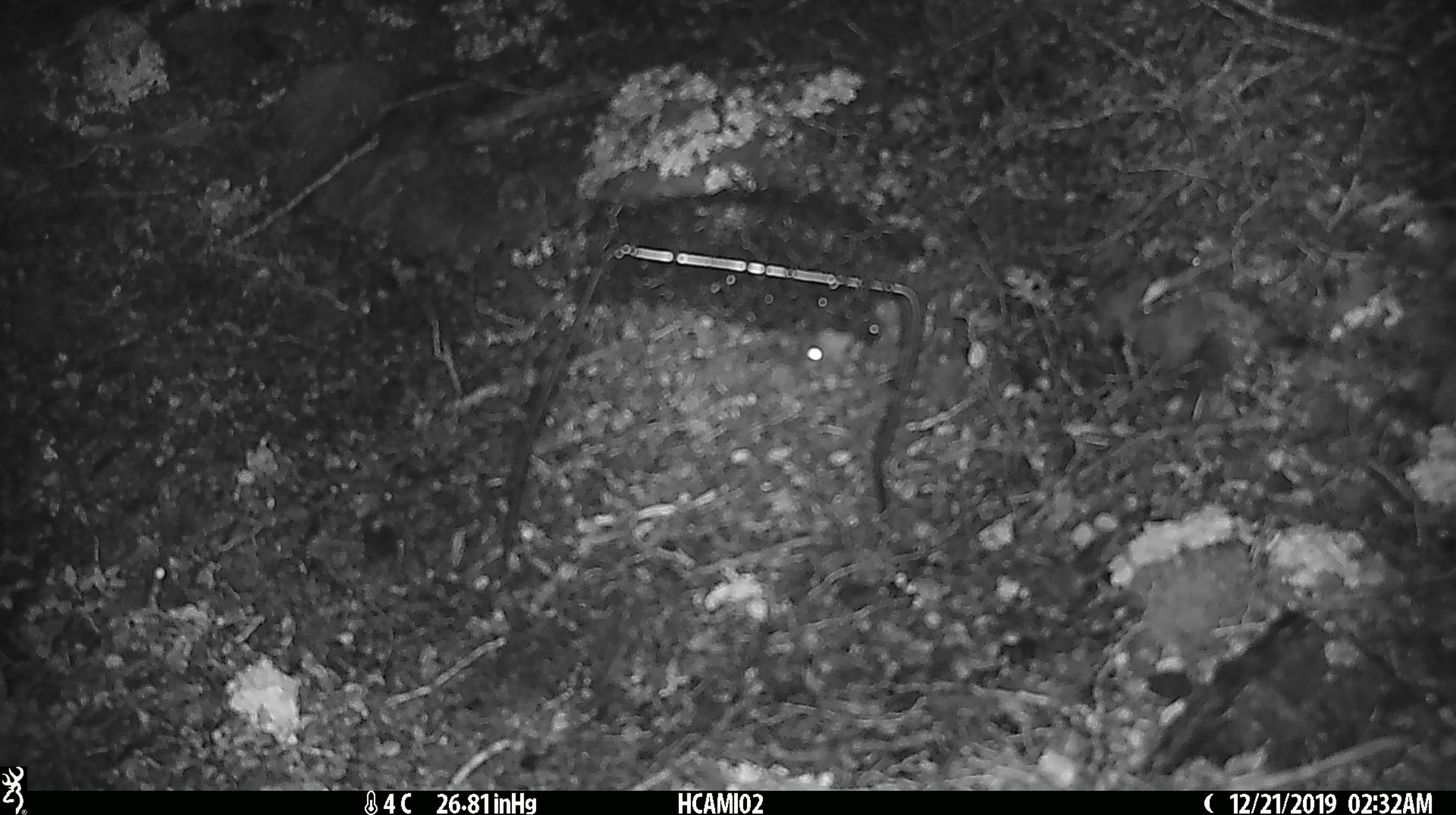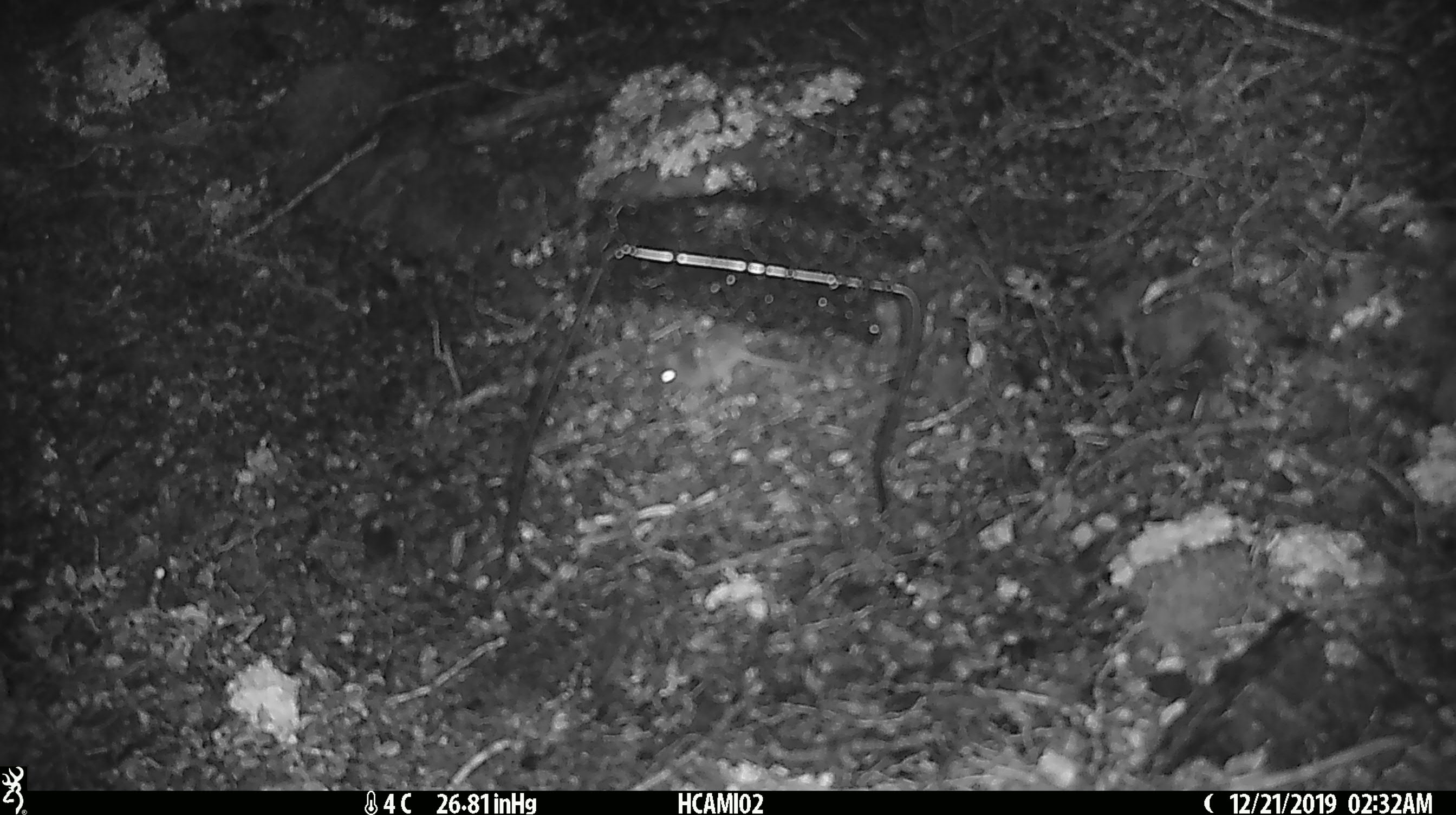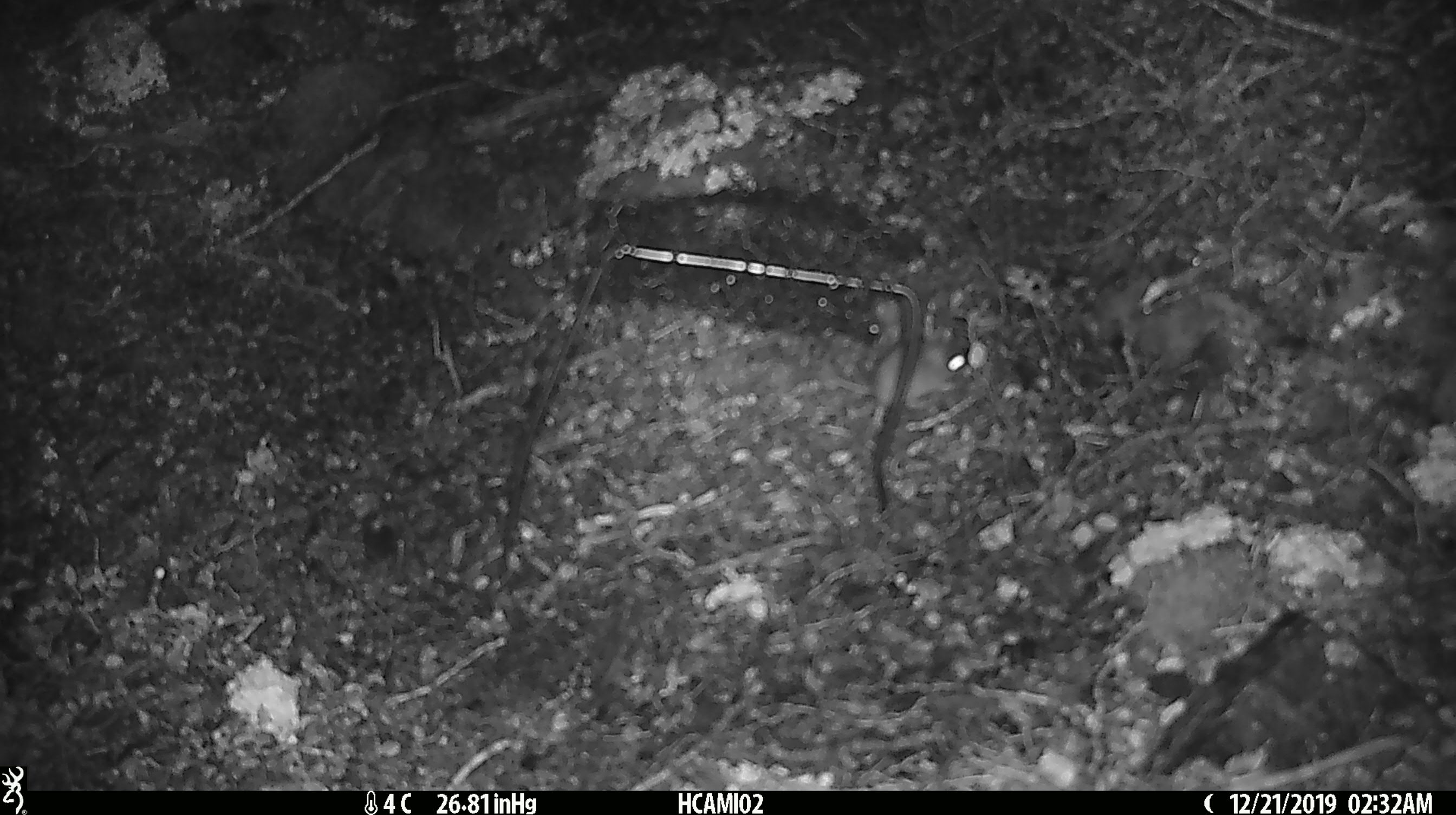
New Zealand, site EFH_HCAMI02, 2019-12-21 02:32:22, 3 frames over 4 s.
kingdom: Animalia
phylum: Chordata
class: Mammalia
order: Rodentia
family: Muridae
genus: Mus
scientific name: Mus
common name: mouse